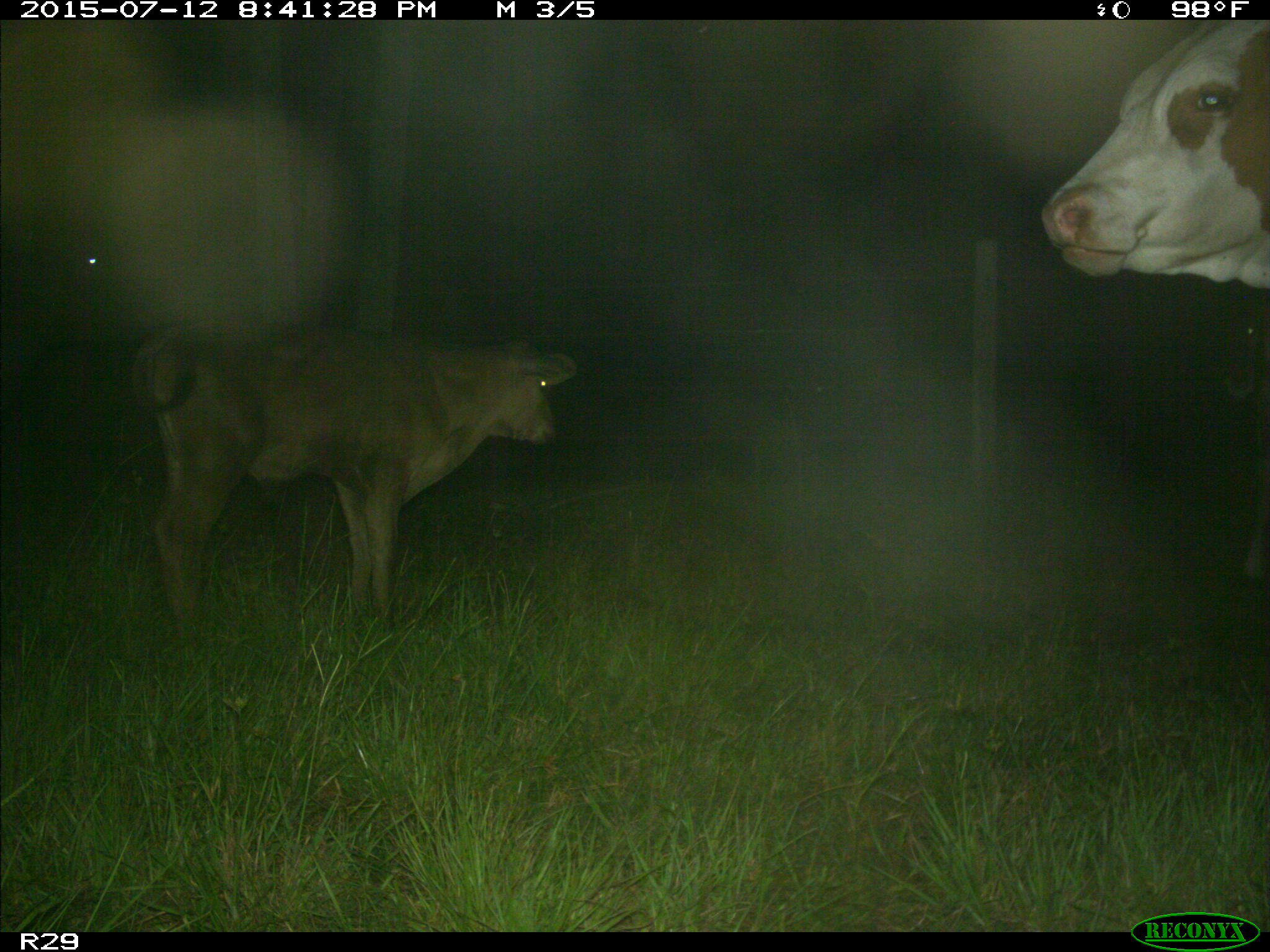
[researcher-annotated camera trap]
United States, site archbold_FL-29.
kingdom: Animalia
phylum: Chordata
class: Mammalia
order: Artiodactyla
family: Bovidae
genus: Bos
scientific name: Bos taurus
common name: domestic cow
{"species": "Bos taurus (domestic cow)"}